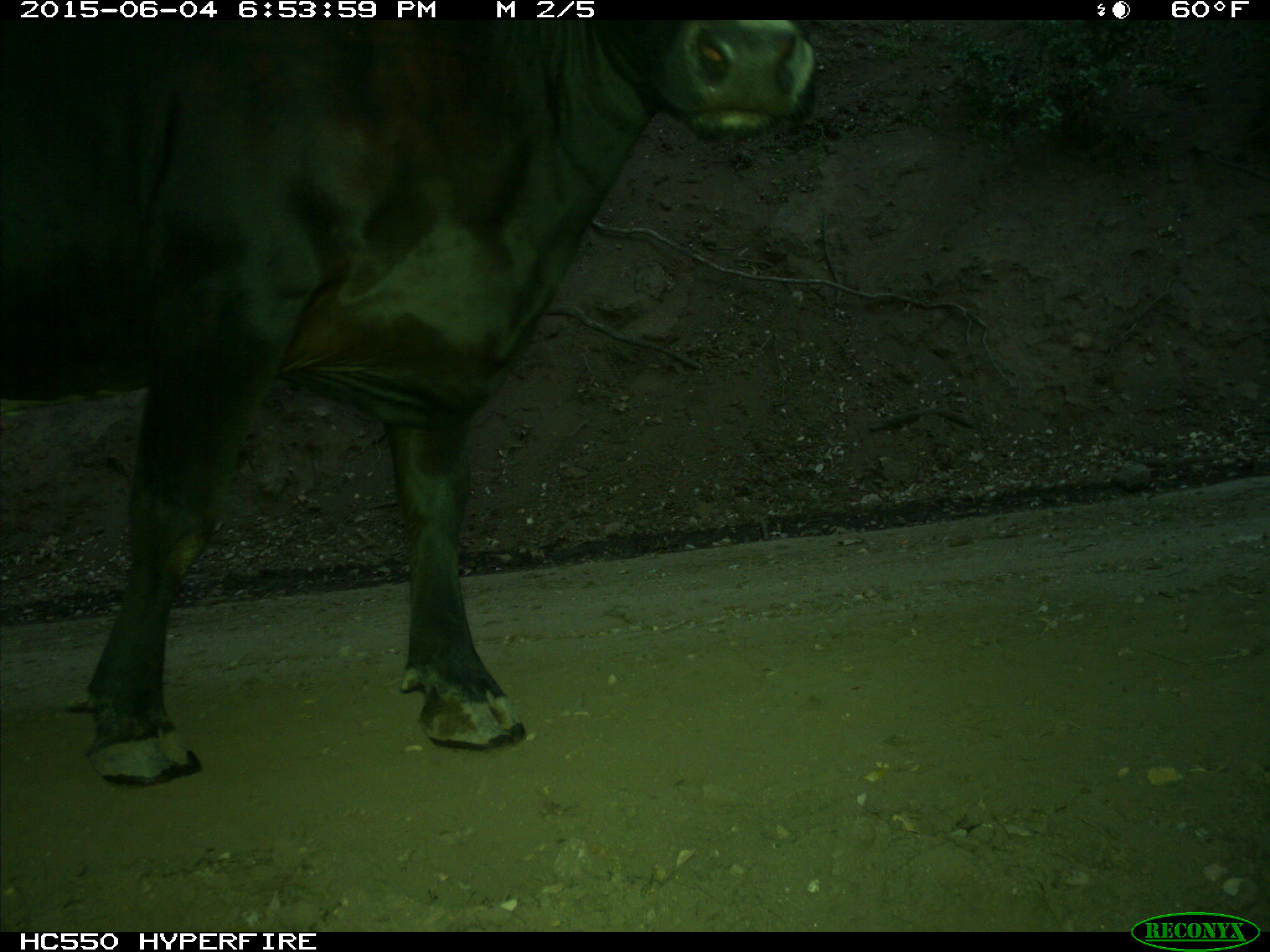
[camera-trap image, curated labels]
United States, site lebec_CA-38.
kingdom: Animalia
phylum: Chordata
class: Mammalia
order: Artiodactyla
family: Bovidae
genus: Bos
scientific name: Bos taurus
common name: domestic cow